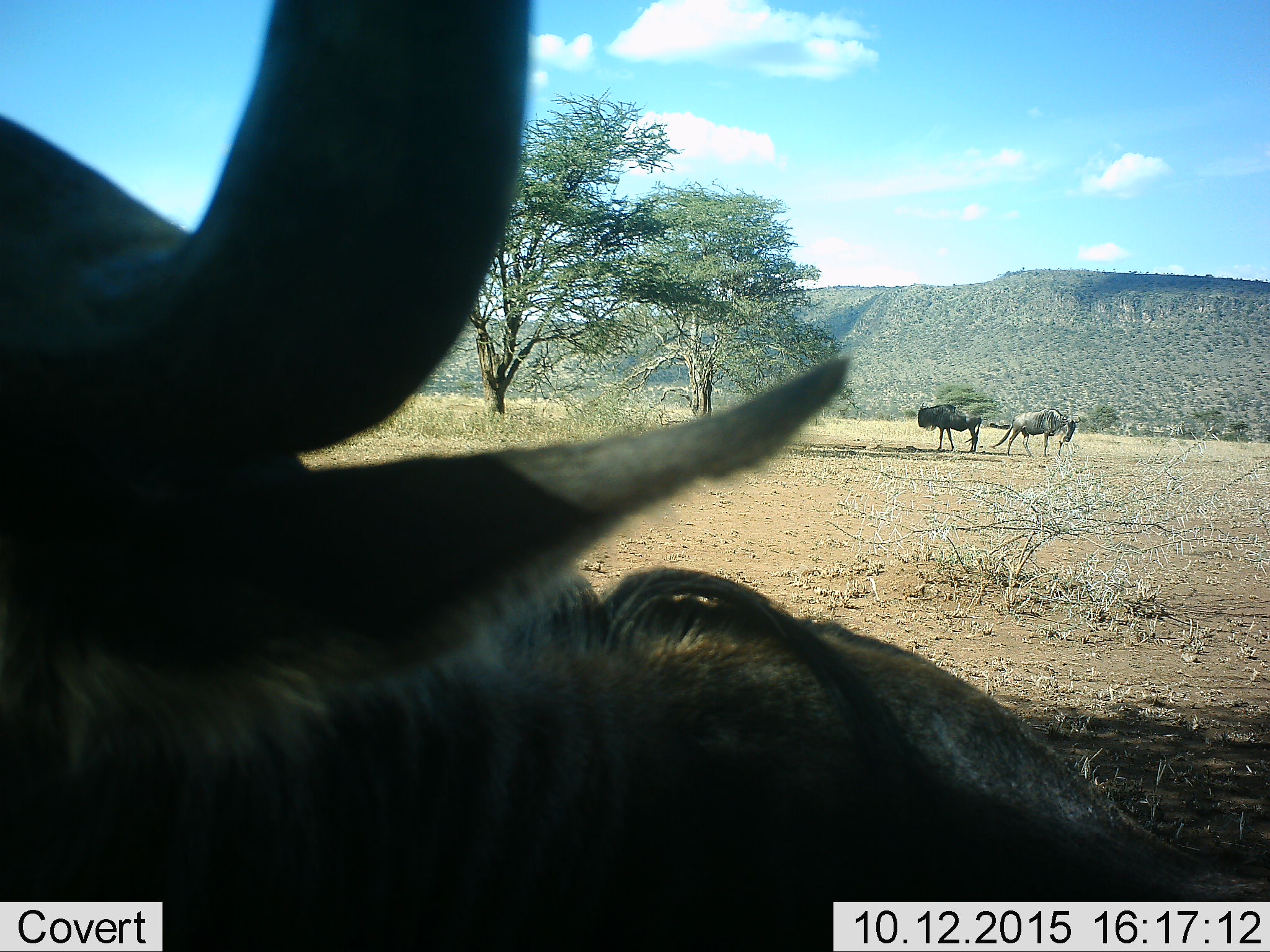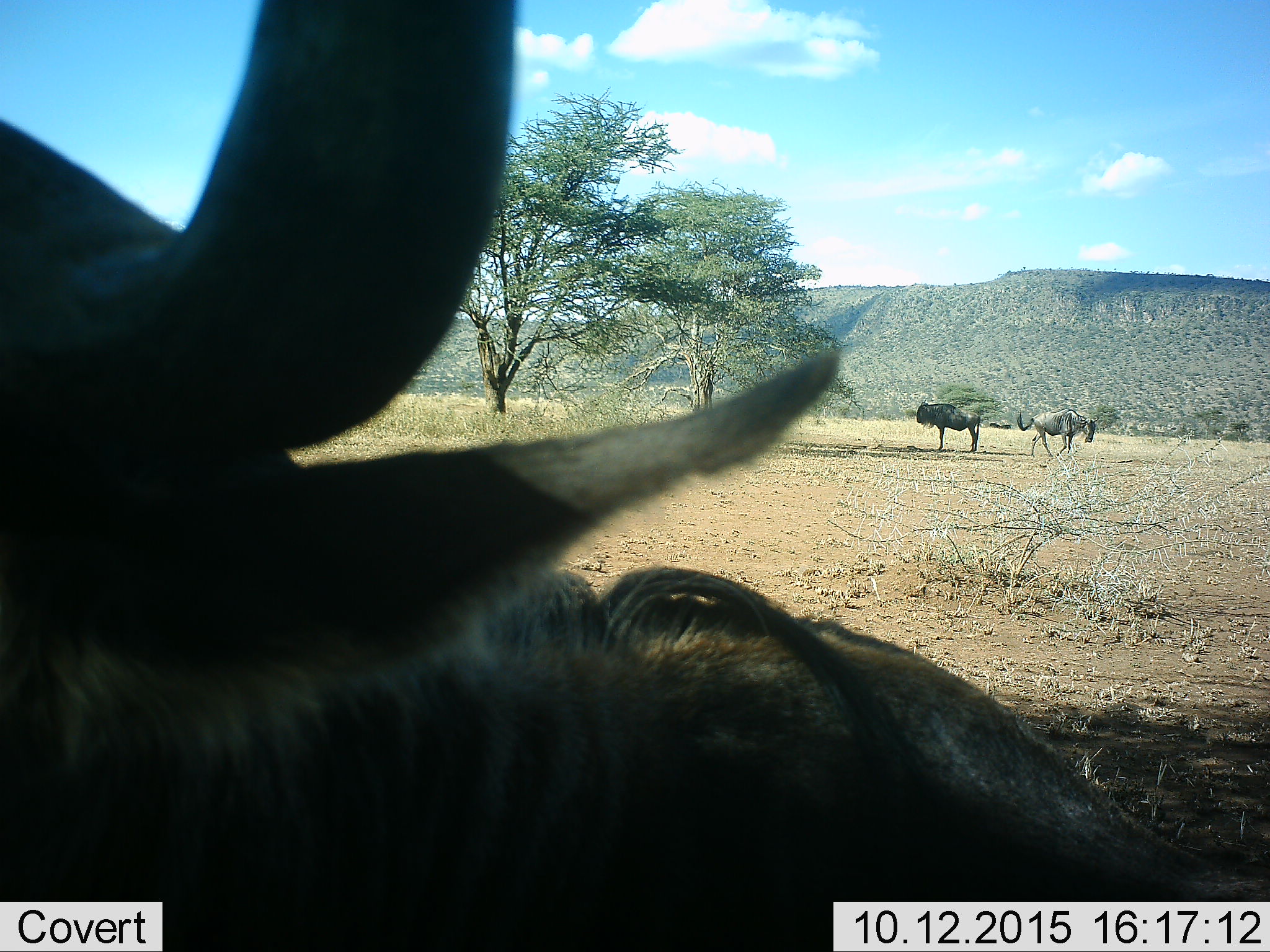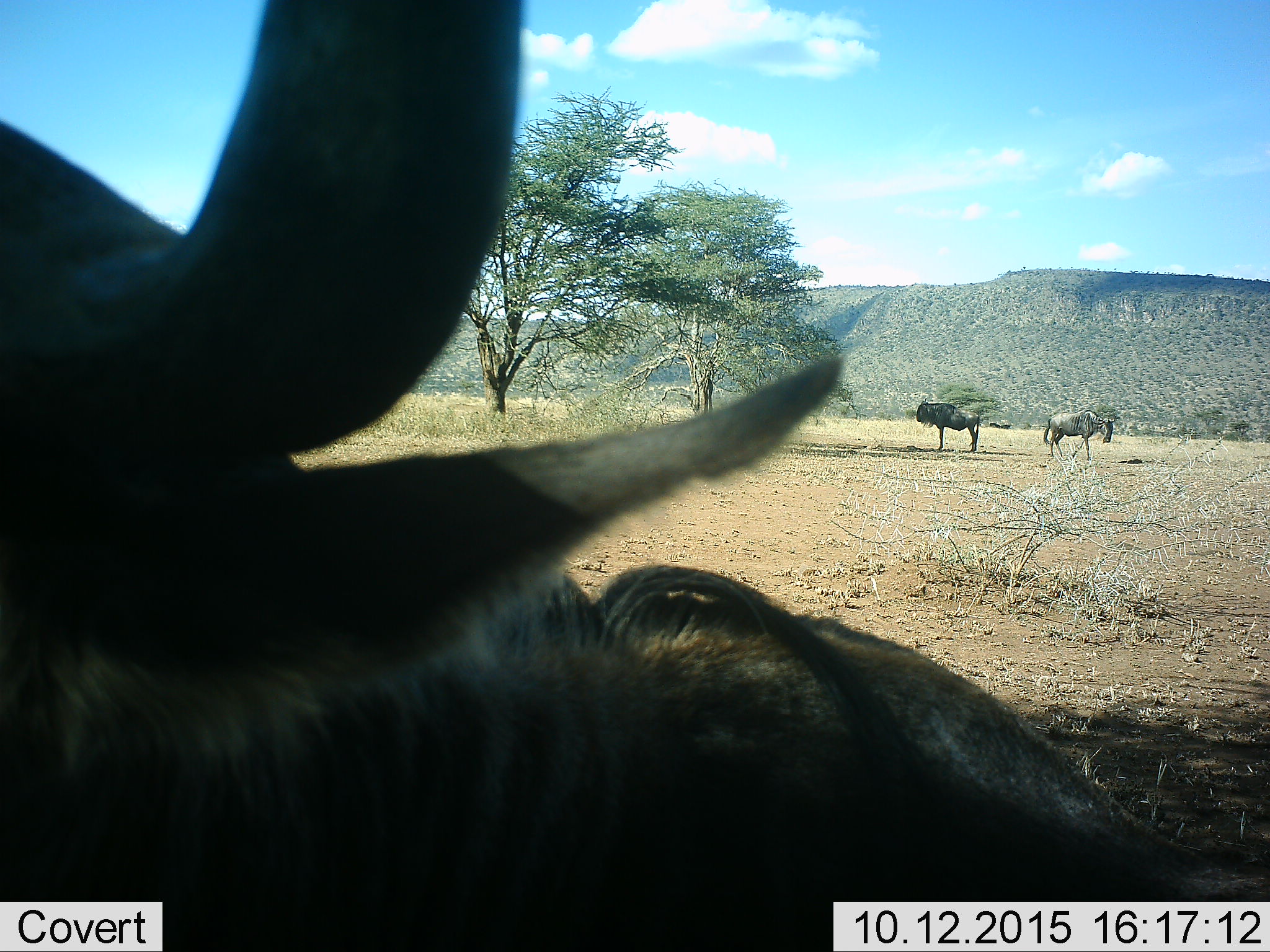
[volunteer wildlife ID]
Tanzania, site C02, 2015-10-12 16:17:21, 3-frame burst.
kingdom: Animalia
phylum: Chordata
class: Mammalia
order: Artiodactyla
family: Bovidae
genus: Connochaetes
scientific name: Connochaetes taurinus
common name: blue wildebeest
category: wildebeest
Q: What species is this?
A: Wildebeest (blue wildebeest) (Connochaetes taurinus).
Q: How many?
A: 3.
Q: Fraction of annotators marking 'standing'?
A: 88%.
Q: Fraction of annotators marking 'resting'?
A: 18%.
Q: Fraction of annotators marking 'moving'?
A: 41%.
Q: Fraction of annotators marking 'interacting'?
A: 6%.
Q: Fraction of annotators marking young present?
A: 0%.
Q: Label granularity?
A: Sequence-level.